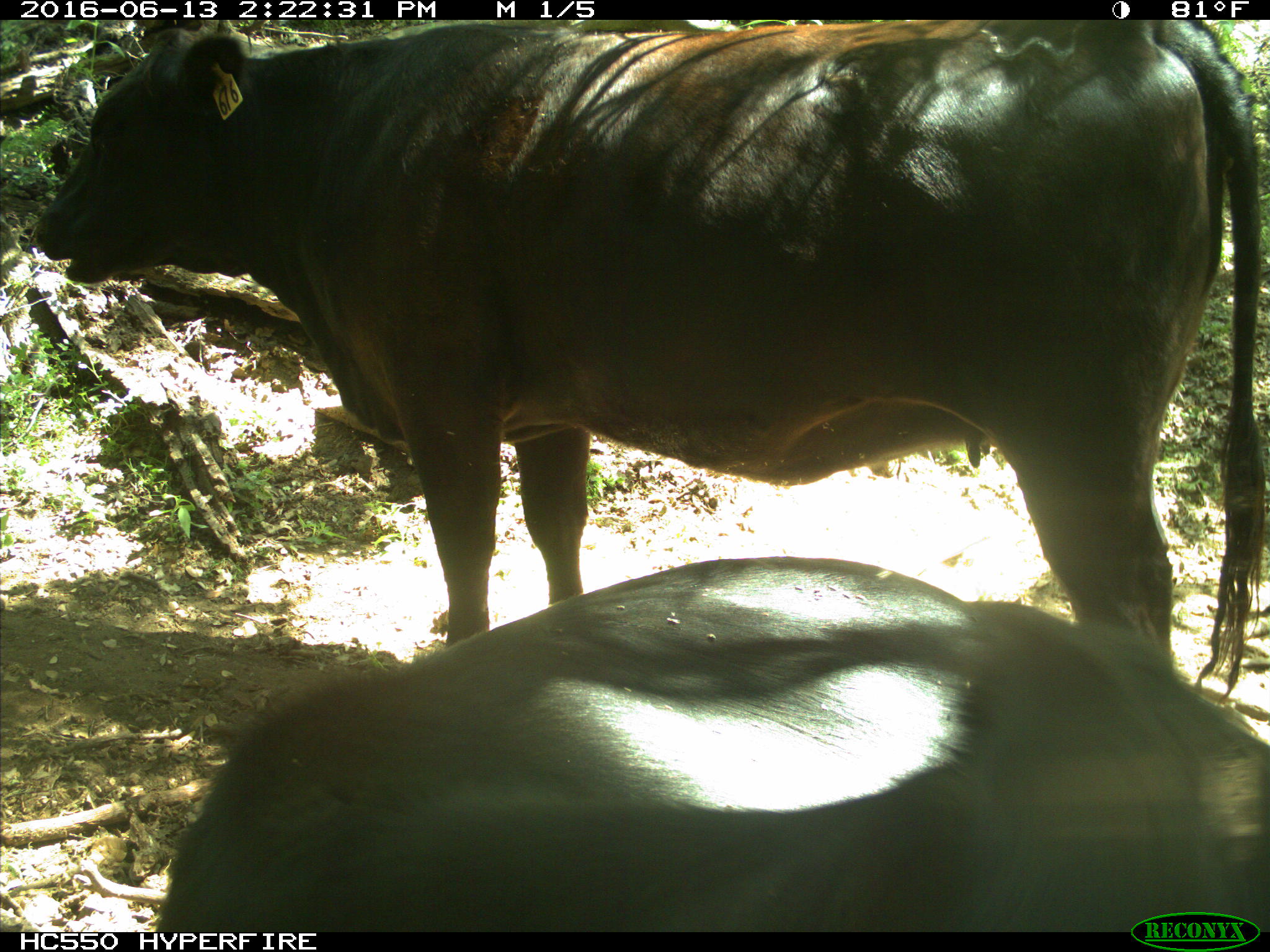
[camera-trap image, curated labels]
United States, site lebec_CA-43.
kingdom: Animalia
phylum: Chordata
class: Mammalia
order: Artiodactyla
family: Bovidae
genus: Bos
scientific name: Bos taurus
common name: domestic cow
Bos taurus (domestic cow).